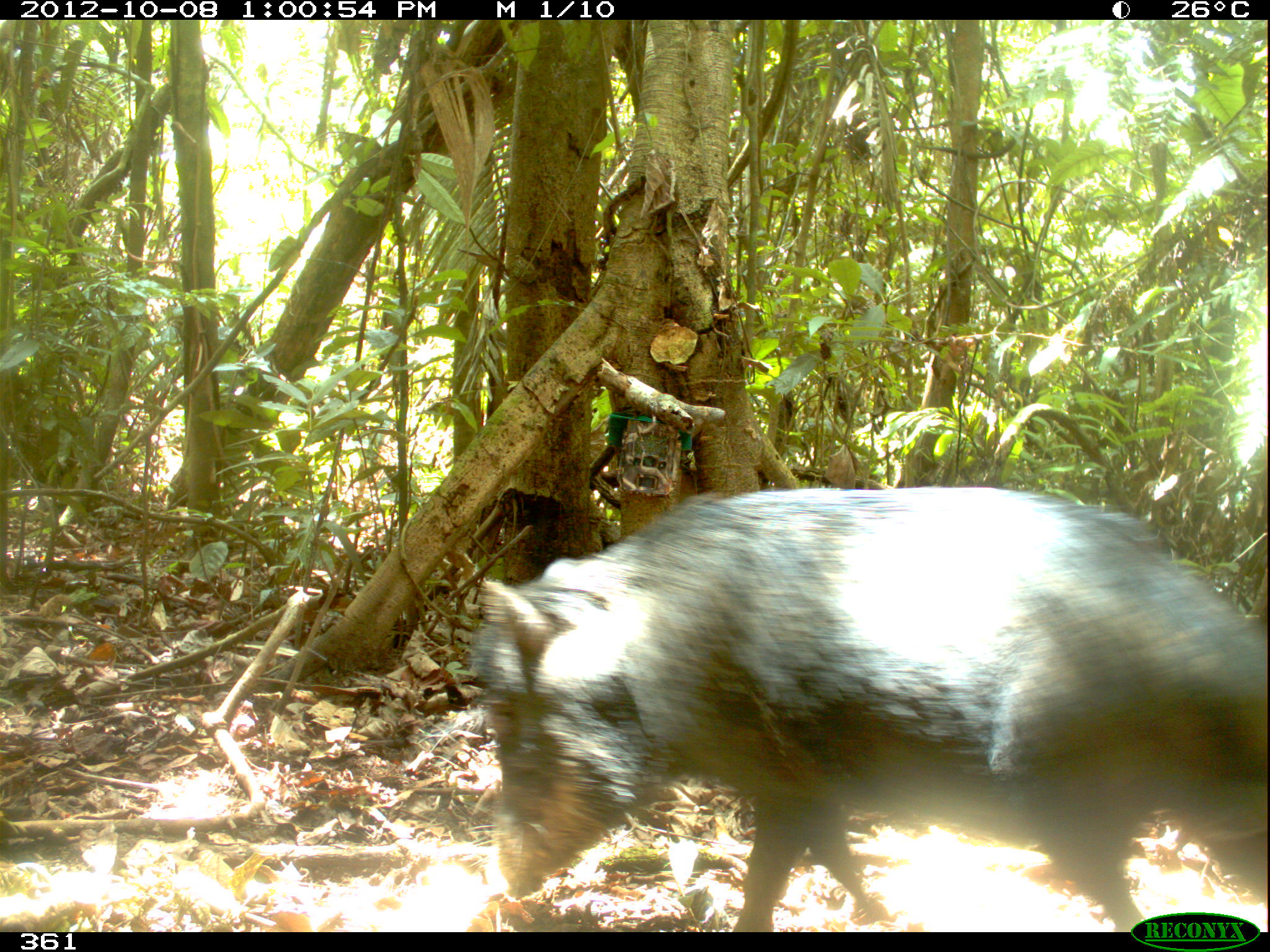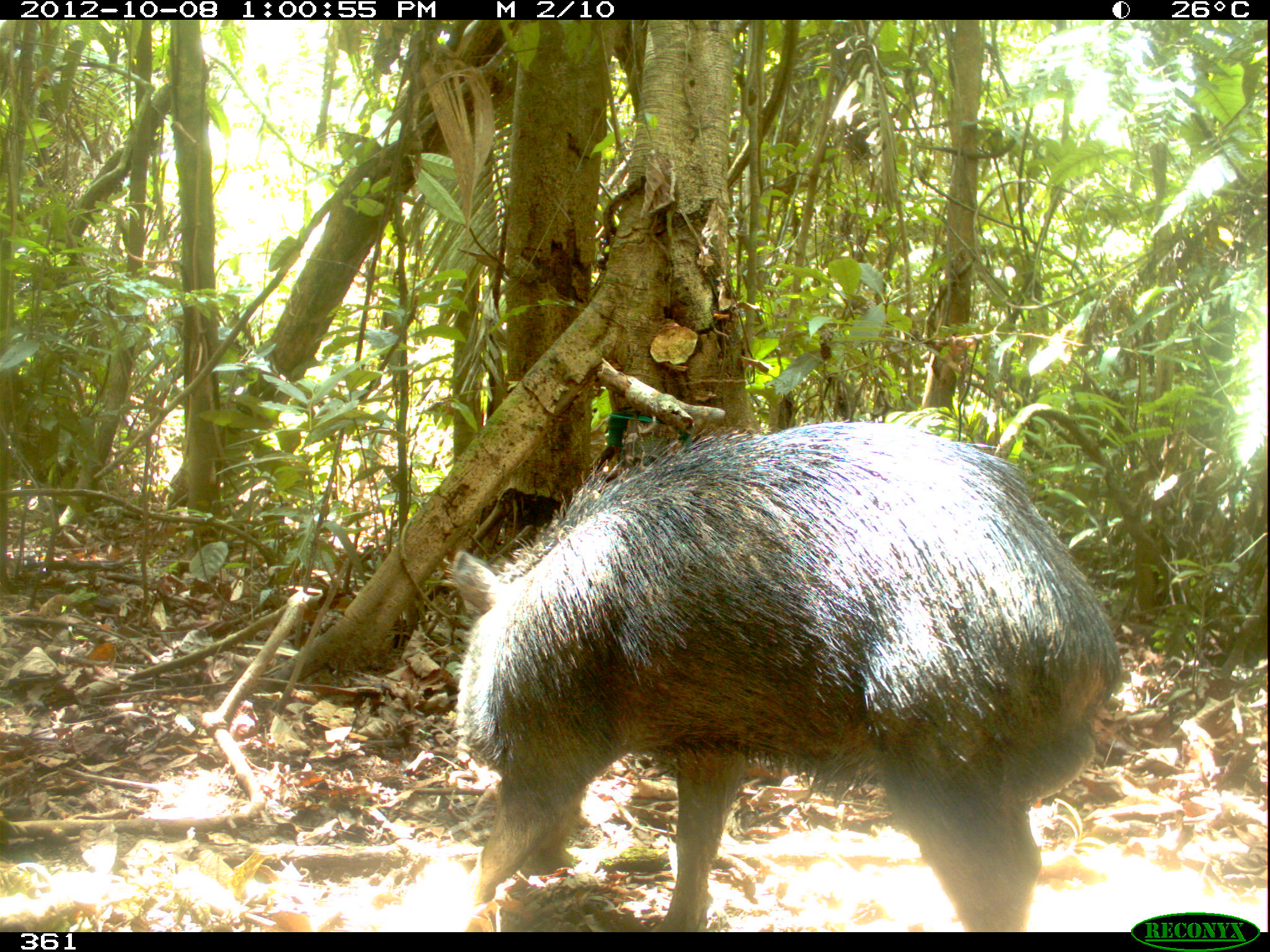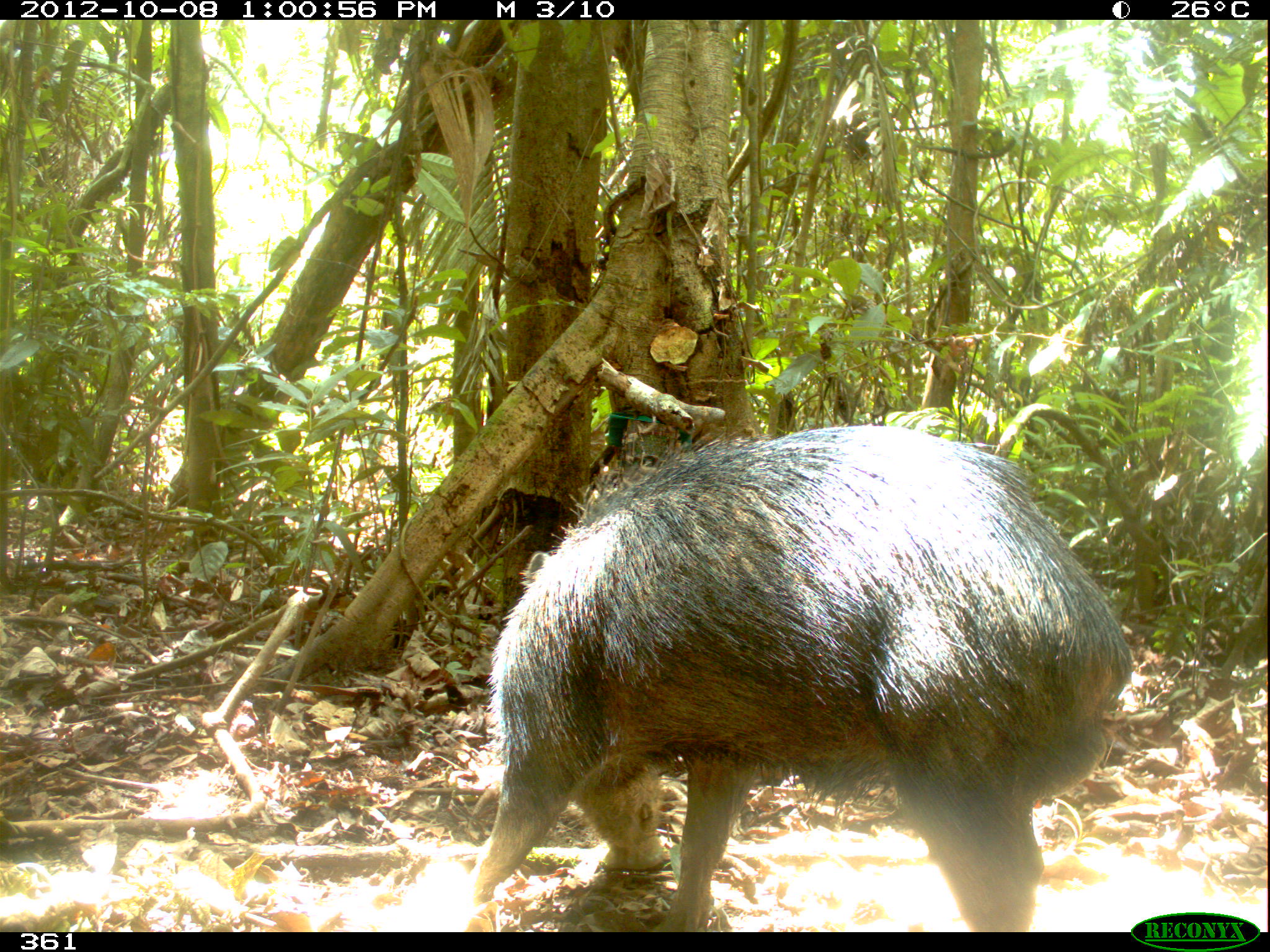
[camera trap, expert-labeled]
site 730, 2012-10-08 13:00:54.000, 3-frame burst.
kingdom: Animalia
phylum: Chordata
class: Mammalia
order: Artiodactyla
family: Tayassuidae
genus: Tayassu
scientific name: Tayassu pecari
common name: white-lipped peccary